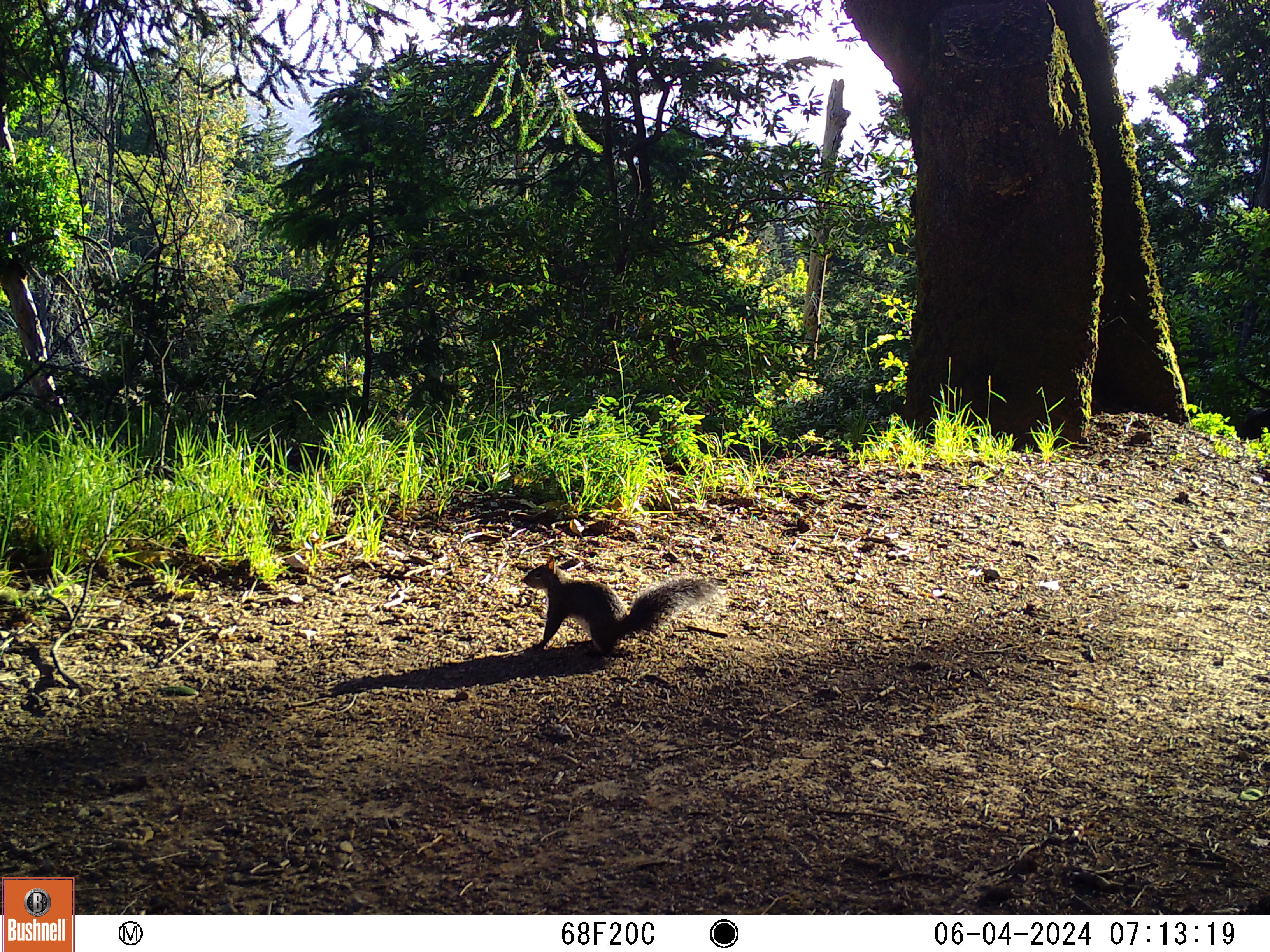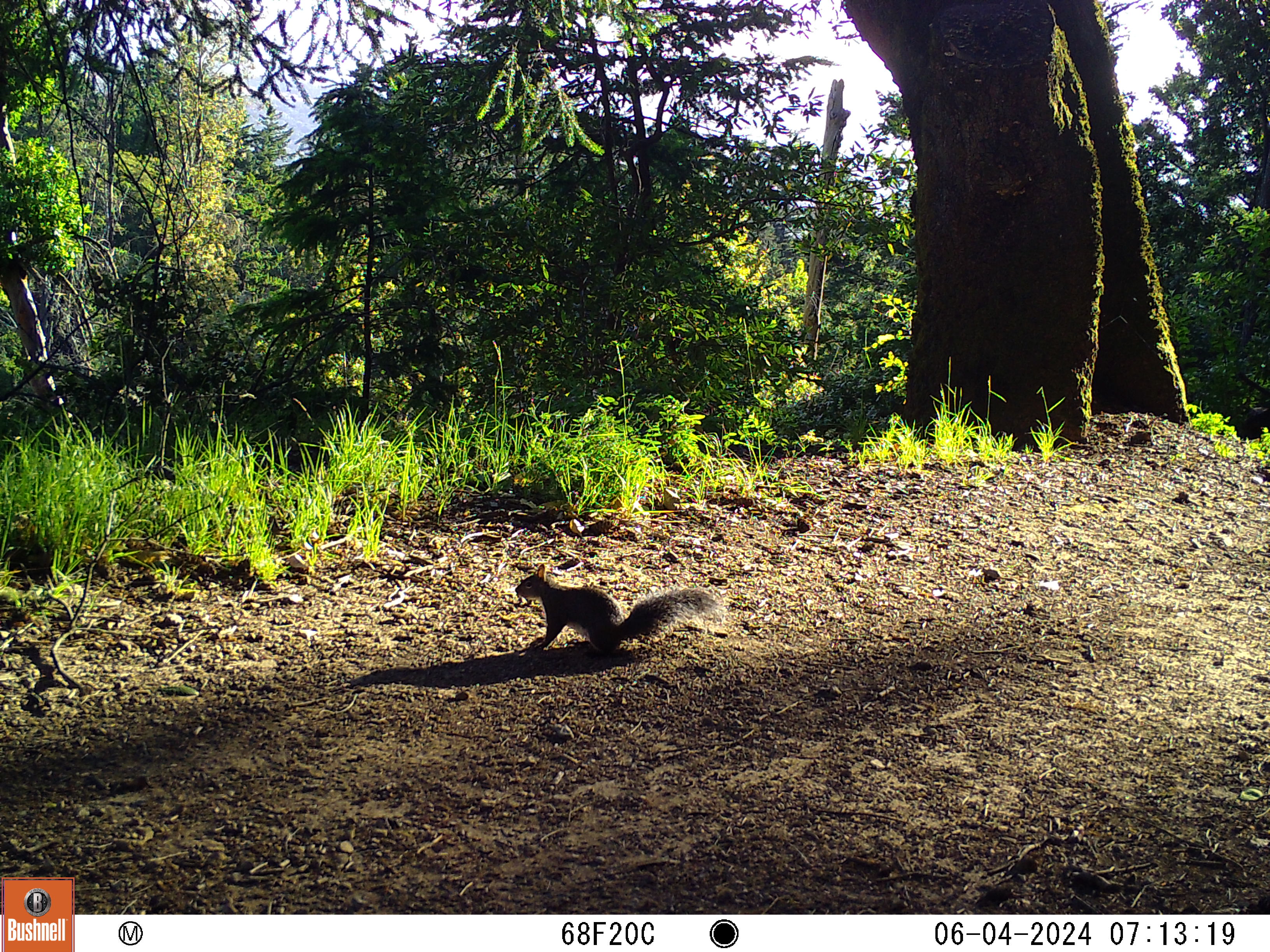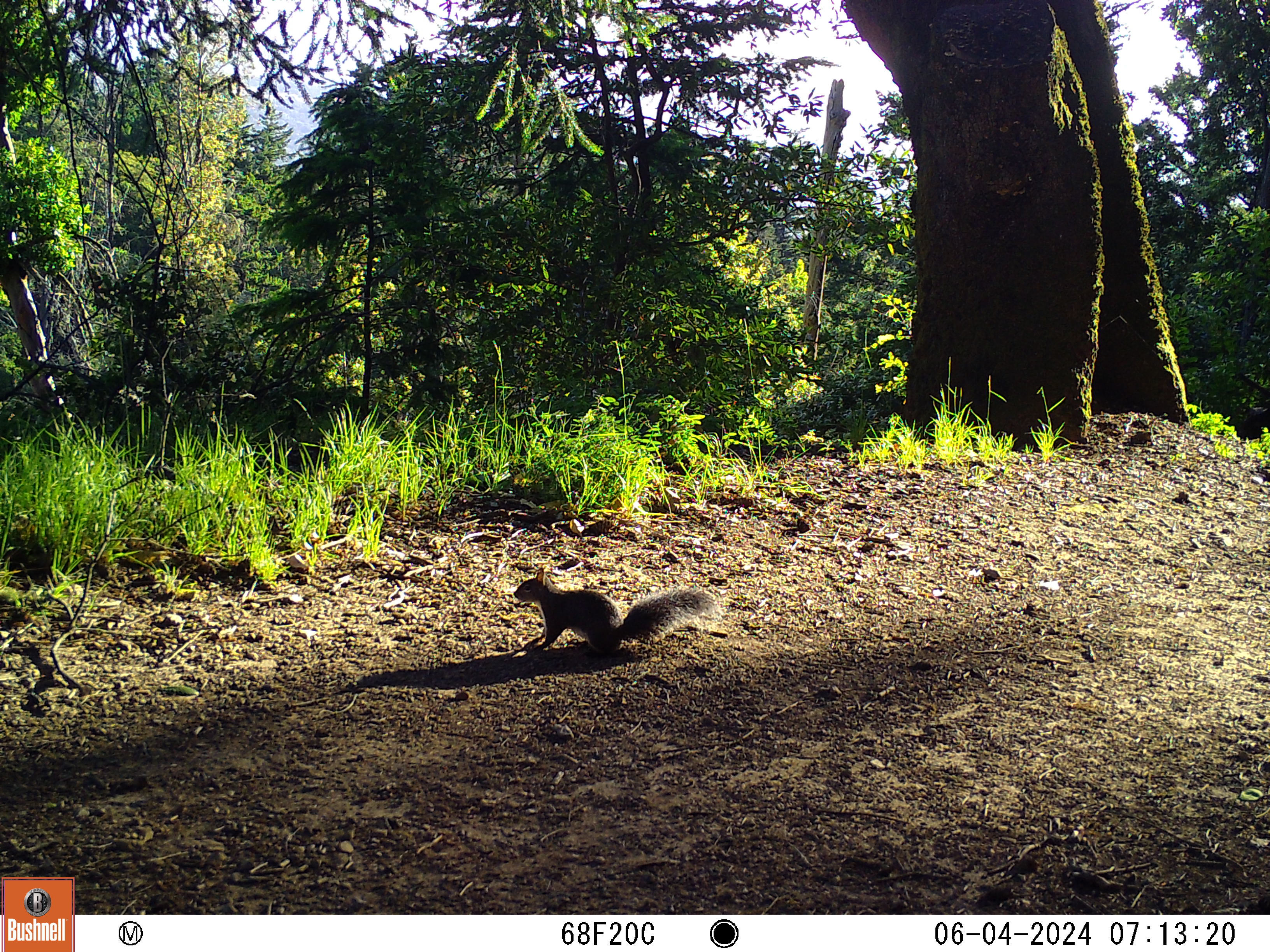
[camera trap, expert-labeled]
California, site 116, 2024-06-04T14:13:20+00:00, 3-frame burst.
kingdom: Animalia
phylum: Chordata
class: Mammalia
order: Rodentia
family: Sciuridae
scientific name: Sciuridae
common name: squirrel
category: unknown squirrel